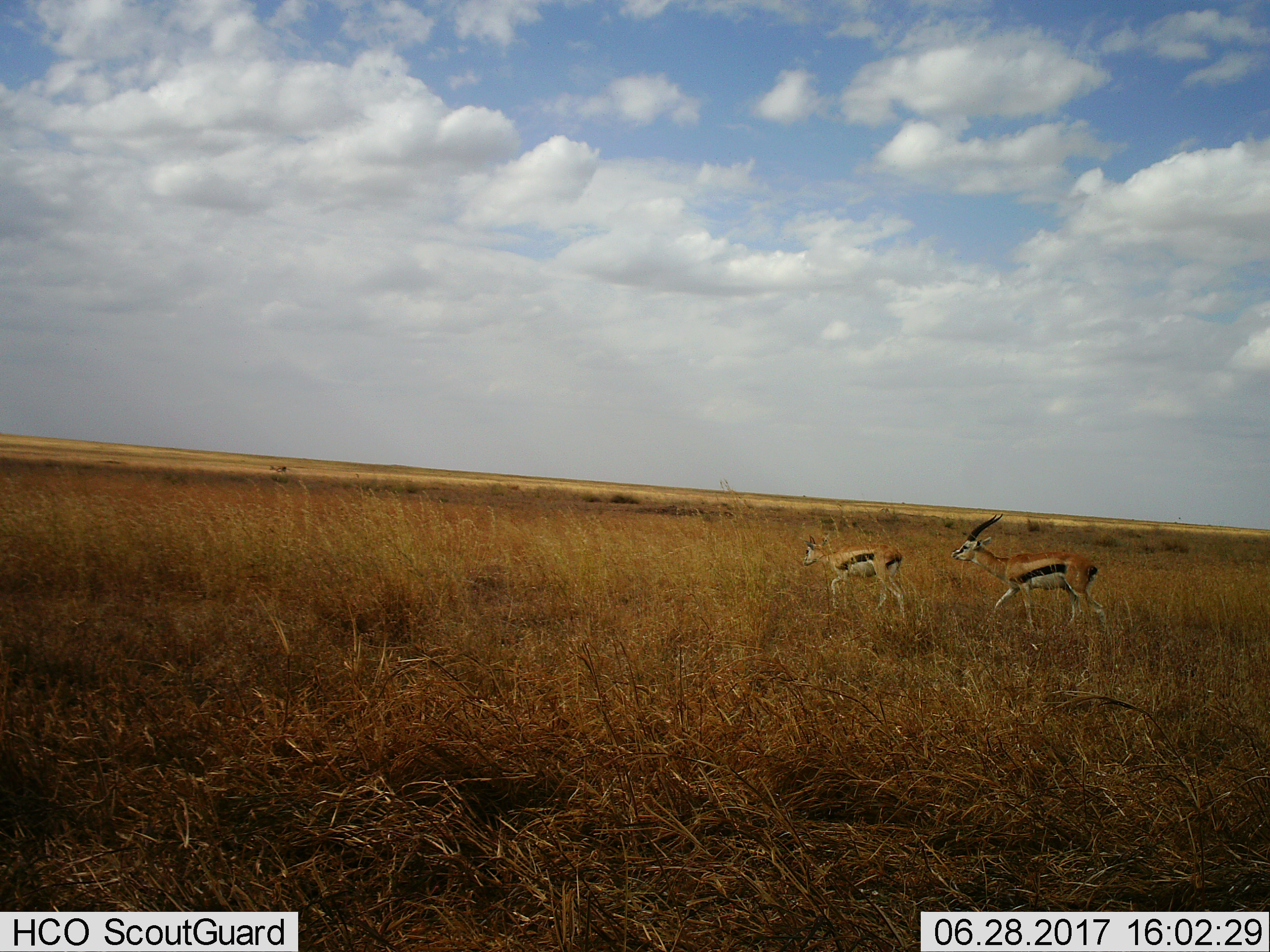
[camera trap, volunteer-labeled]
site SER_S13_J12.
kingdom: Animalia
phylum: Chordata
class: Mammalia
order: Artiodactyla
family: Bovidae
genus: Eudorcas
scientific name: Eudorcas thomsonii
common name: thomson's gazelle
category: gazellethomsons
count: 2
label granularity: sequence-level